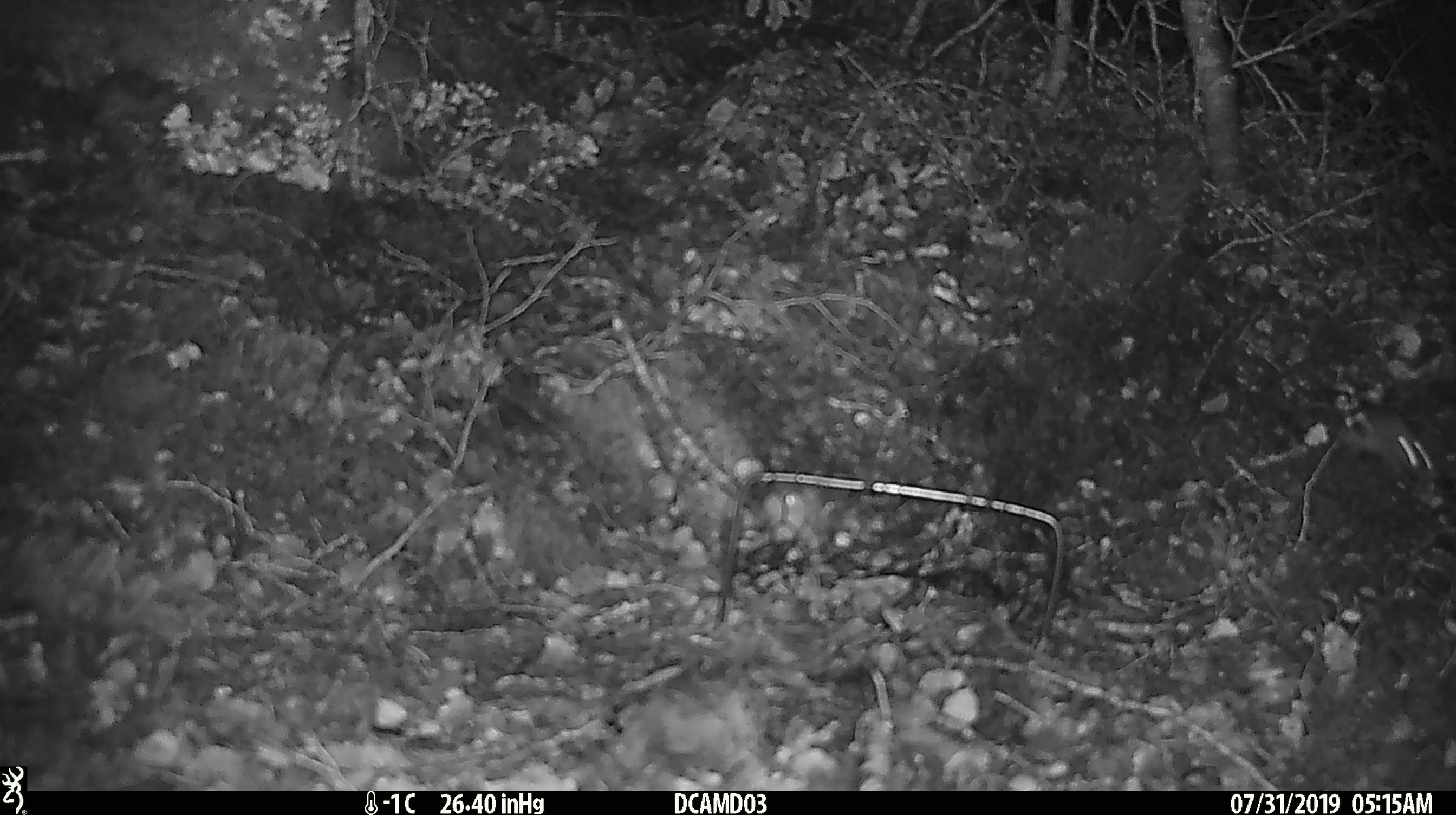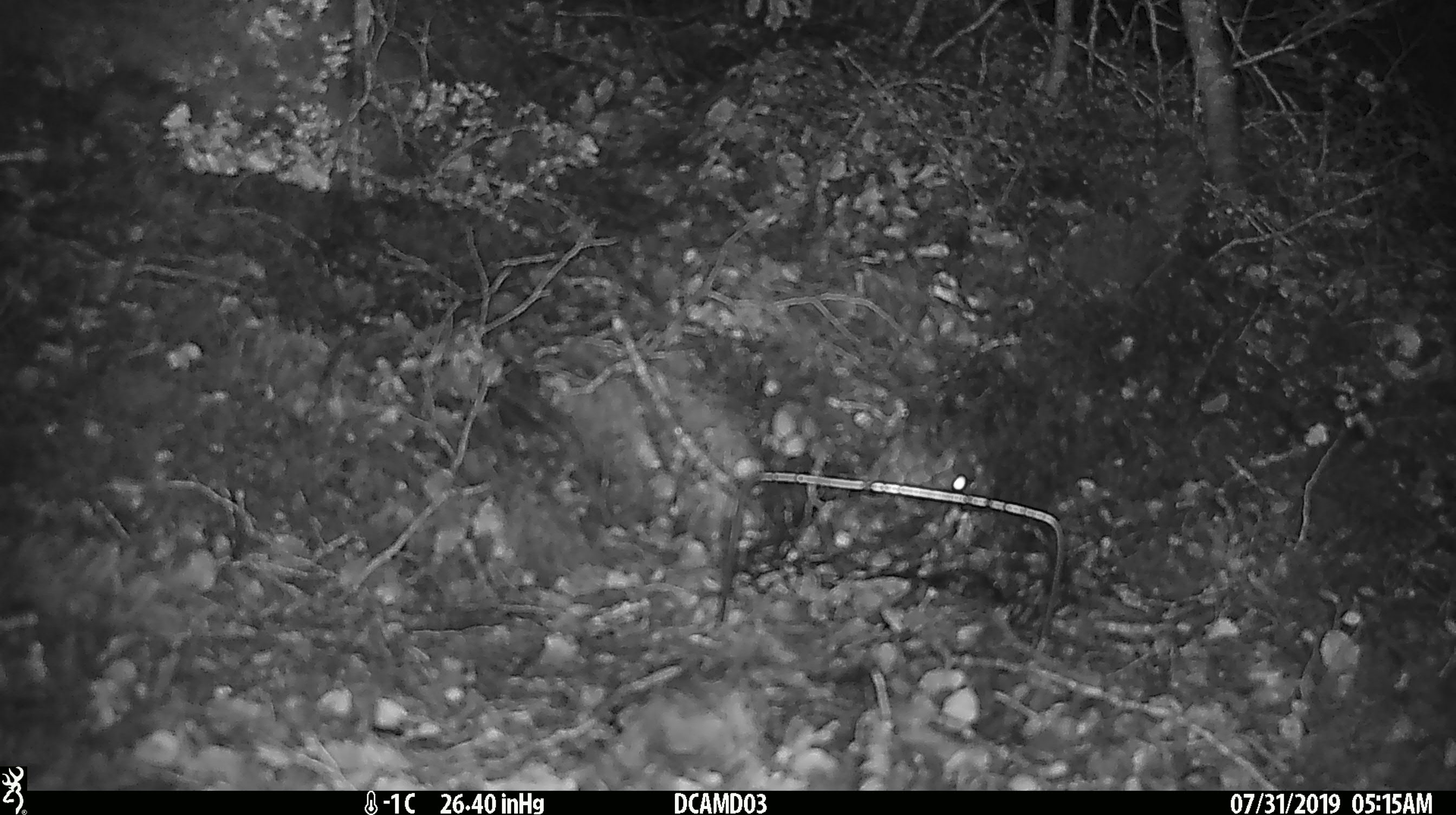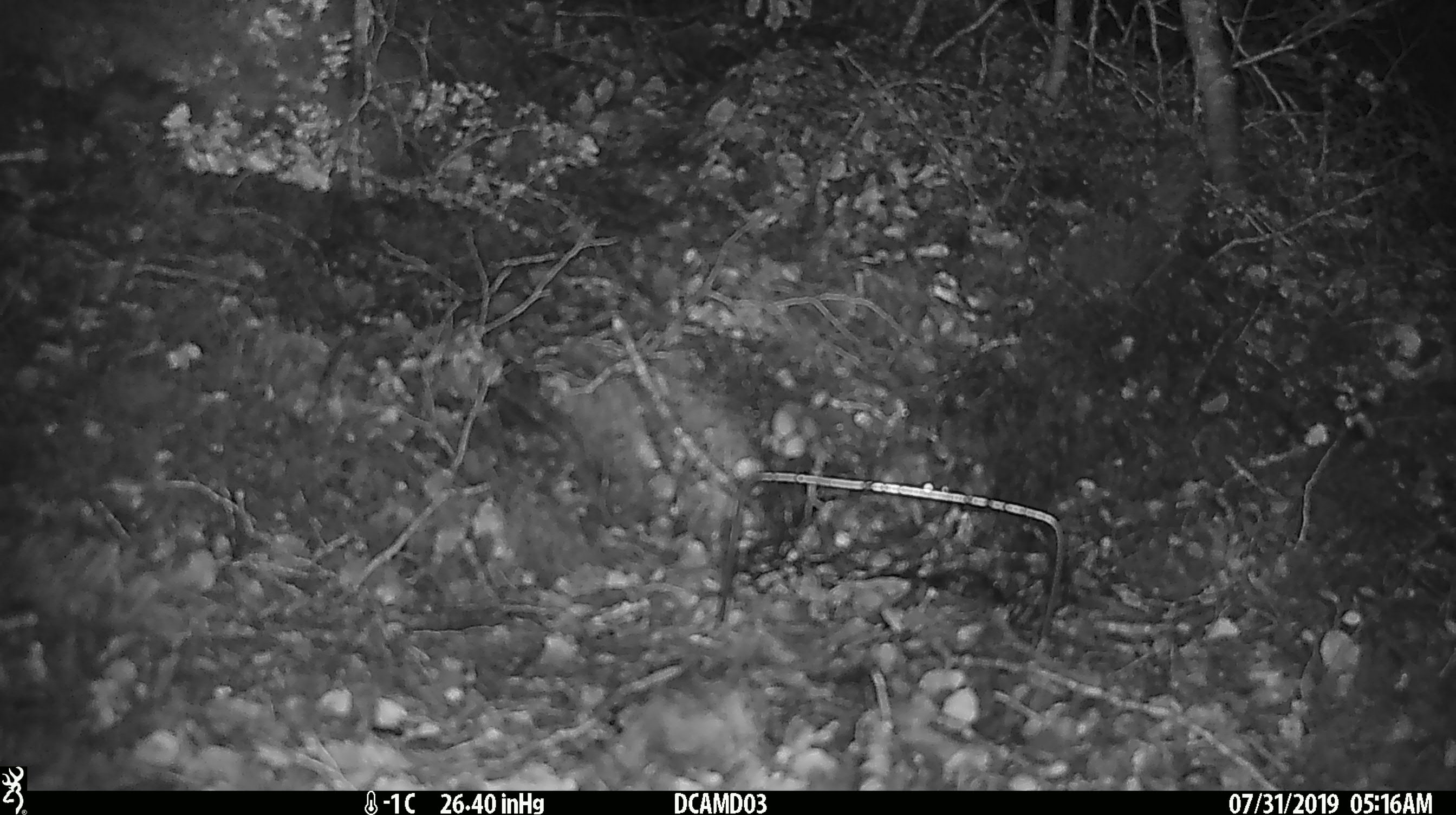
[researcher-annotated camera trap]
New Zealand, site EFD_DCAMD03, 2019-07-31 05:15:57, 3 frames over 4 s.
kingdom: Animalia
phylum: Chordata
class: Mammalia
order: Rodentia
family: Muridae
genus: Mus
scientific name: Mus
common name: mouse